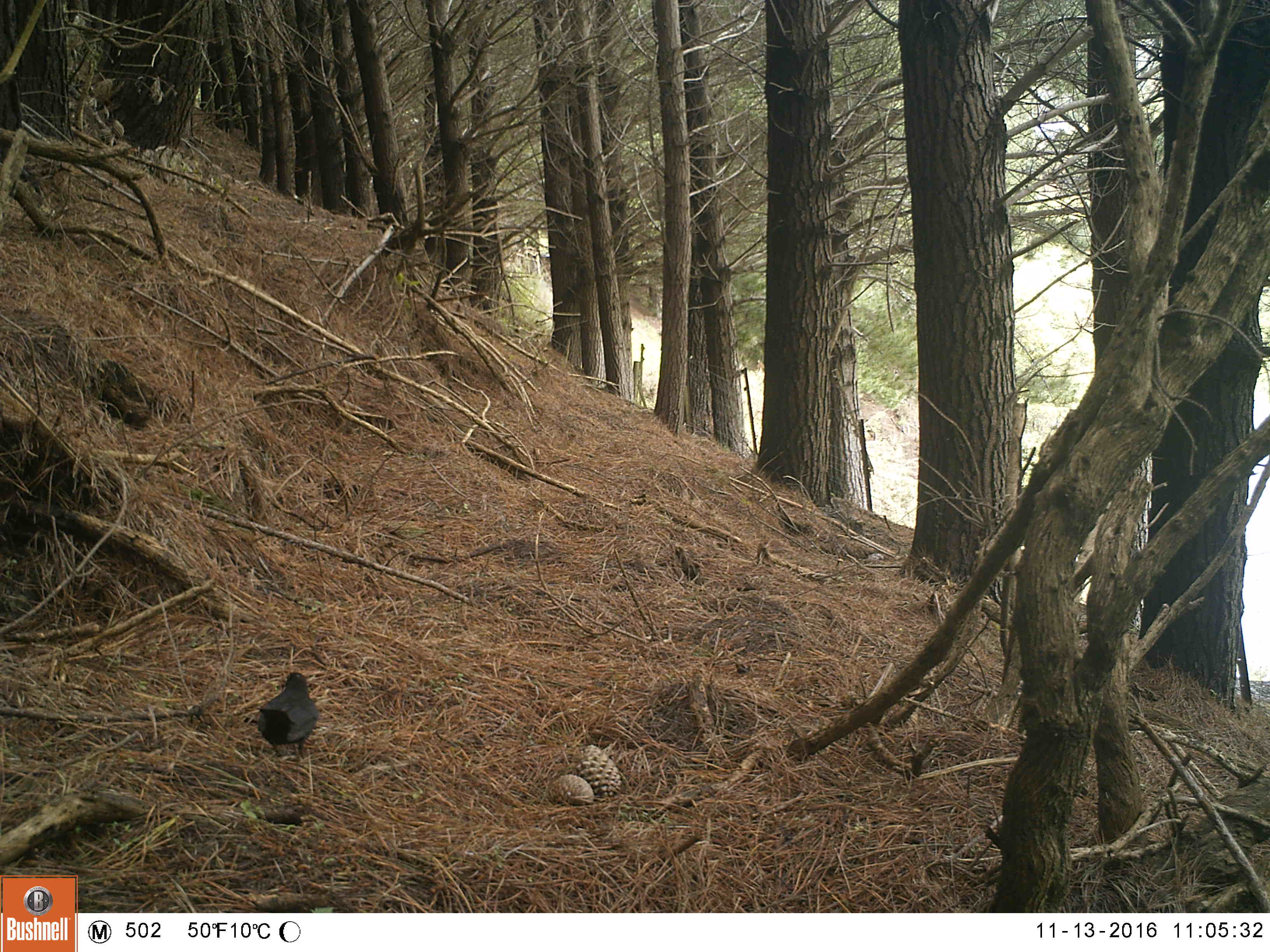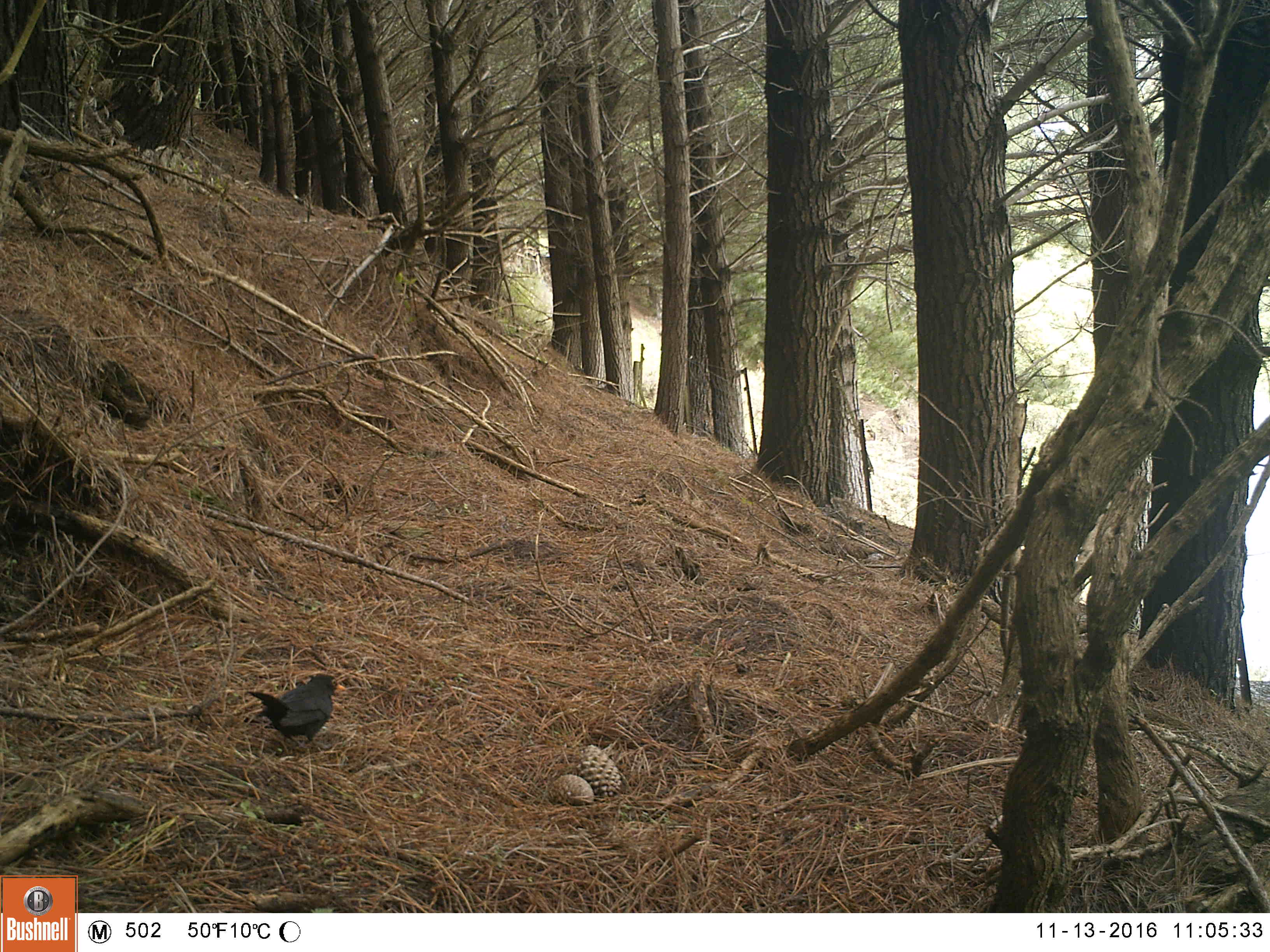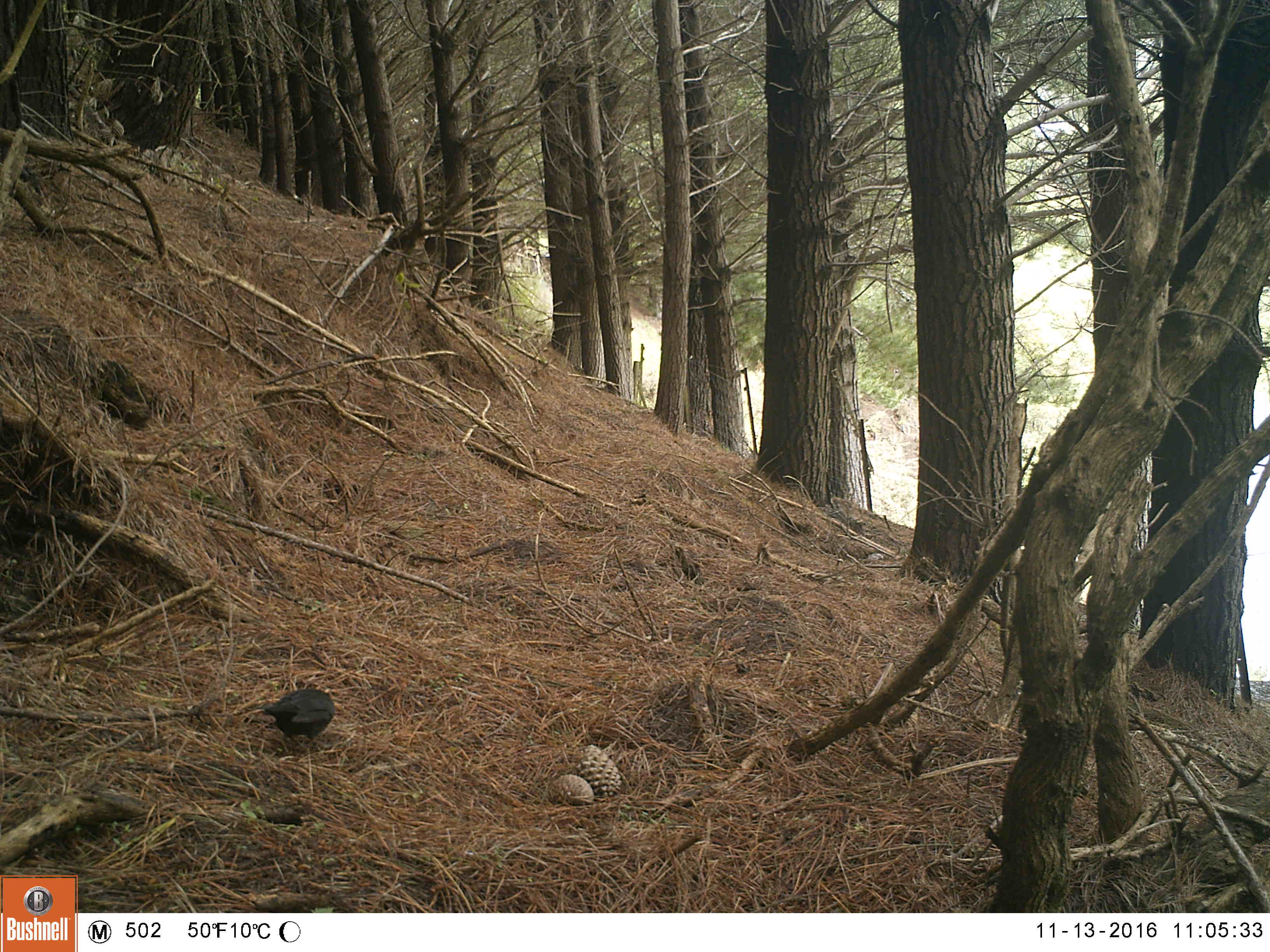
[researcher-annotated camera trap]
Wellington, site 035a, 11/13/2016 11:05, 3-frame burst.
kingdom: Animalia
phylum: Chordata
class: Aves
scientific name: Aves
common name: bird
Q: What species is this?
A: Bird (Aves).